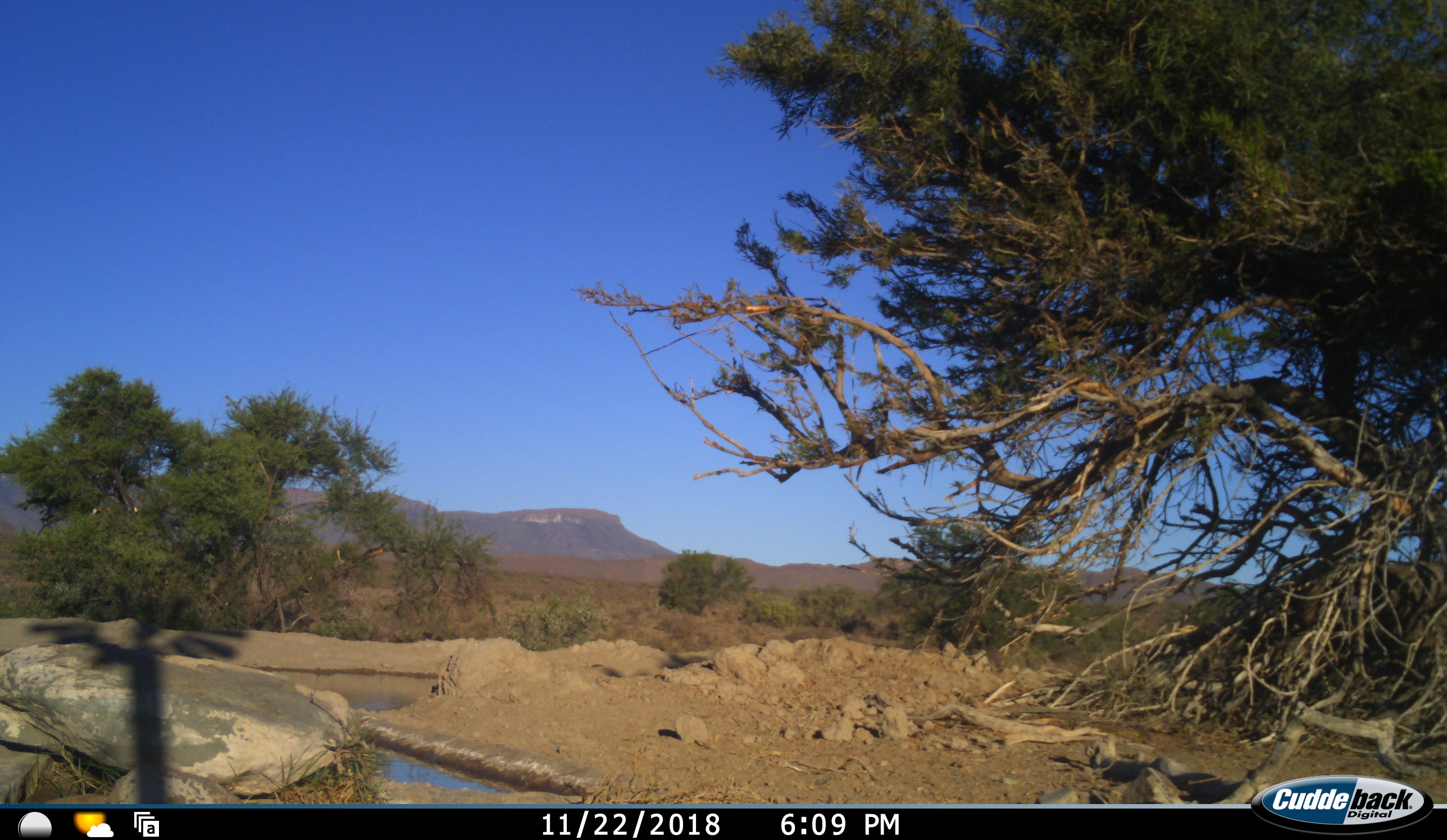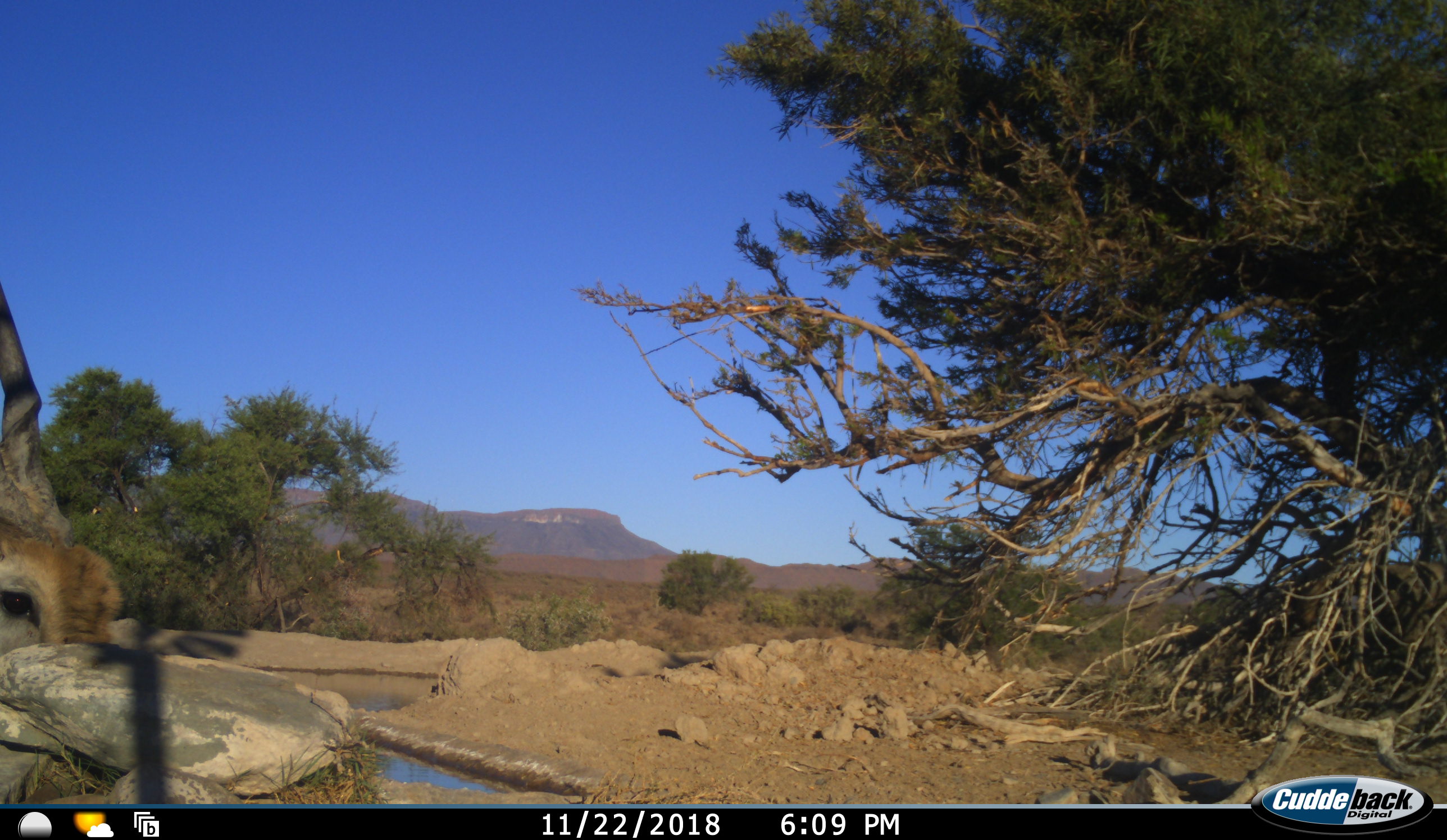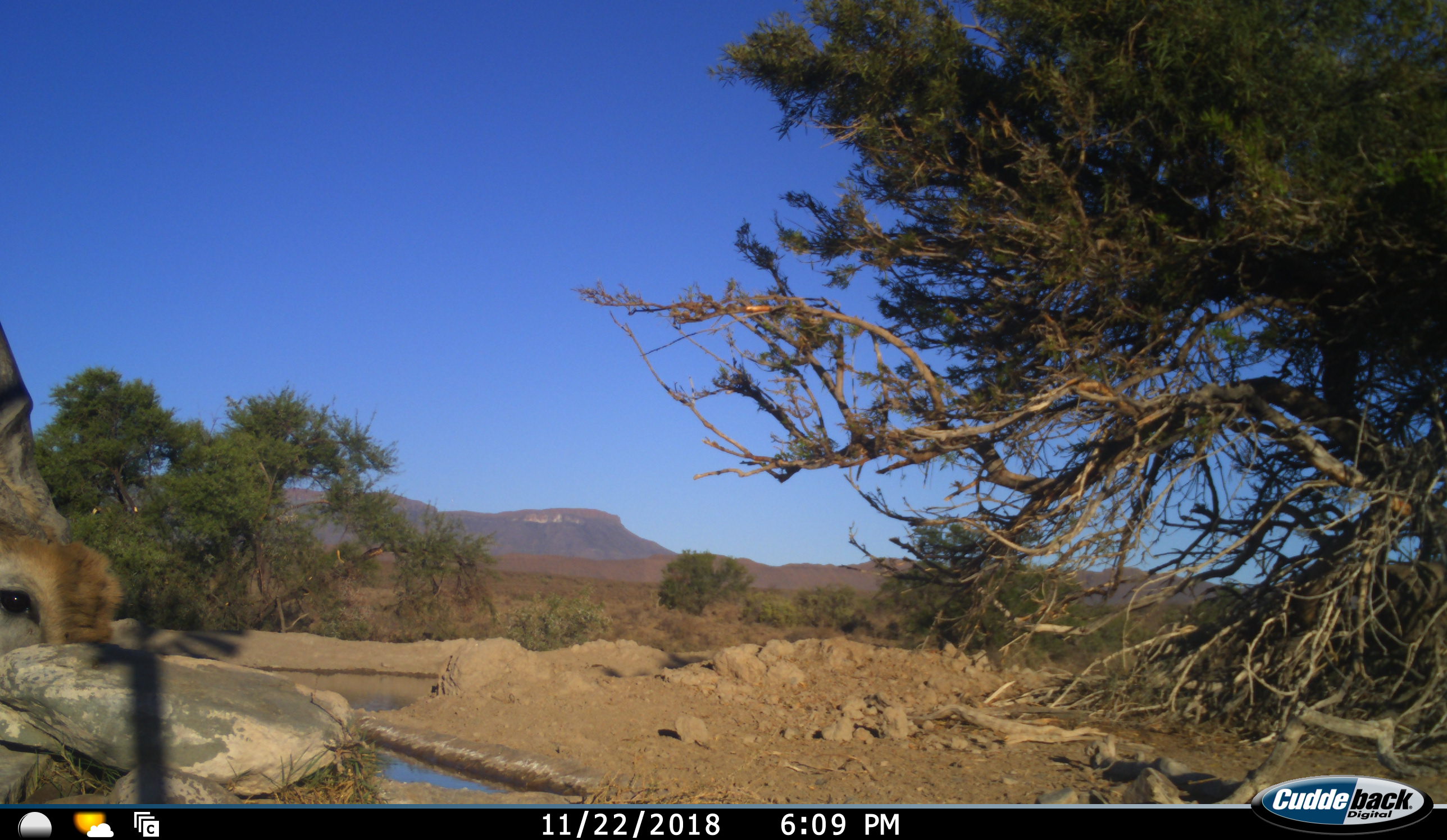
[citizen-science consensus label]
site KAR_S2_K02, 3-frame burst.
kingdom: Animalia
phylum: Chordata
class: Mammalia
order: Artiodactyla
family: Bovidae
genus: Tragelaphus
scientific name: Tragelaphus oryx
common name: eland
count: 1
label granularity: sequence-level